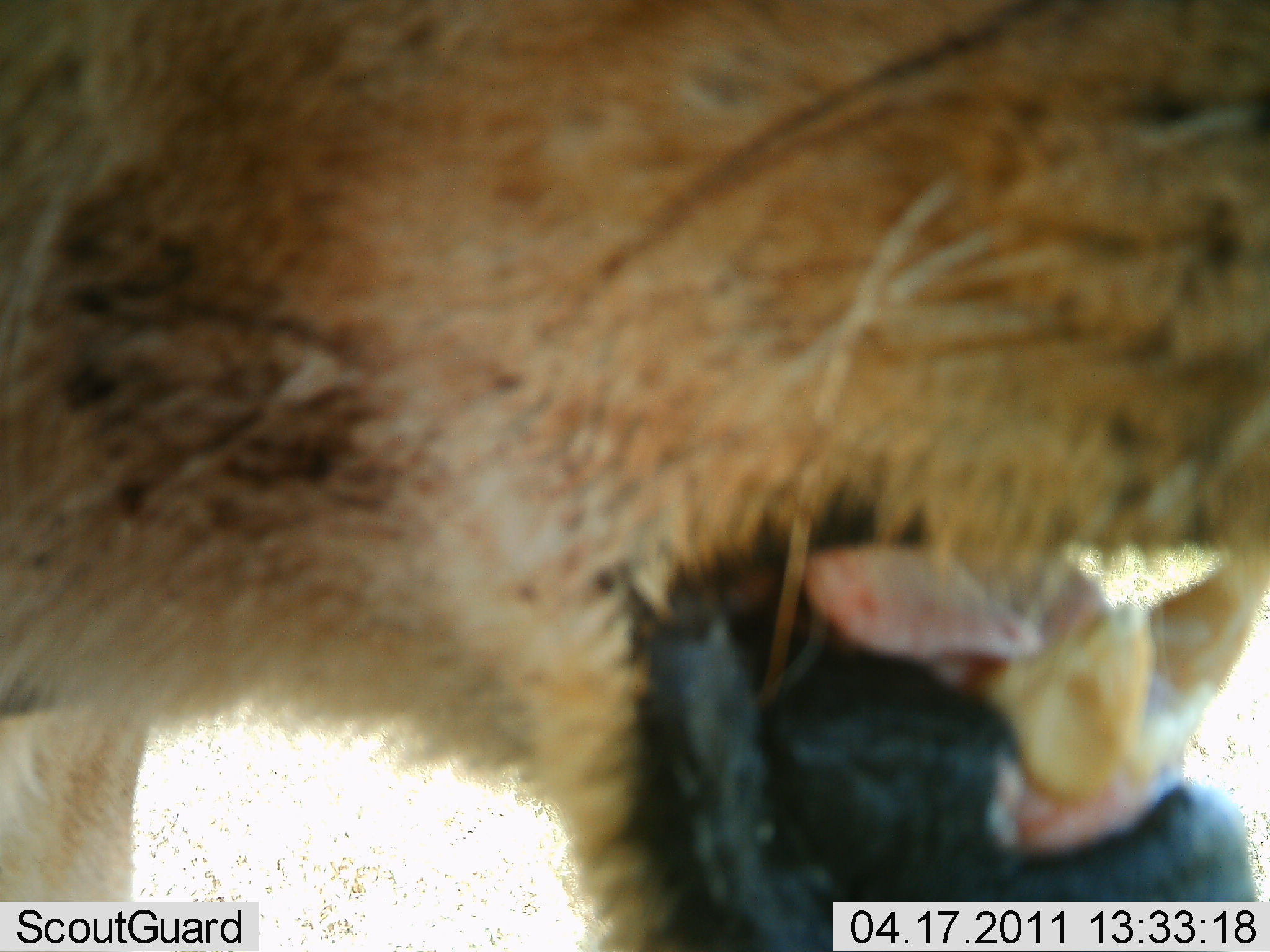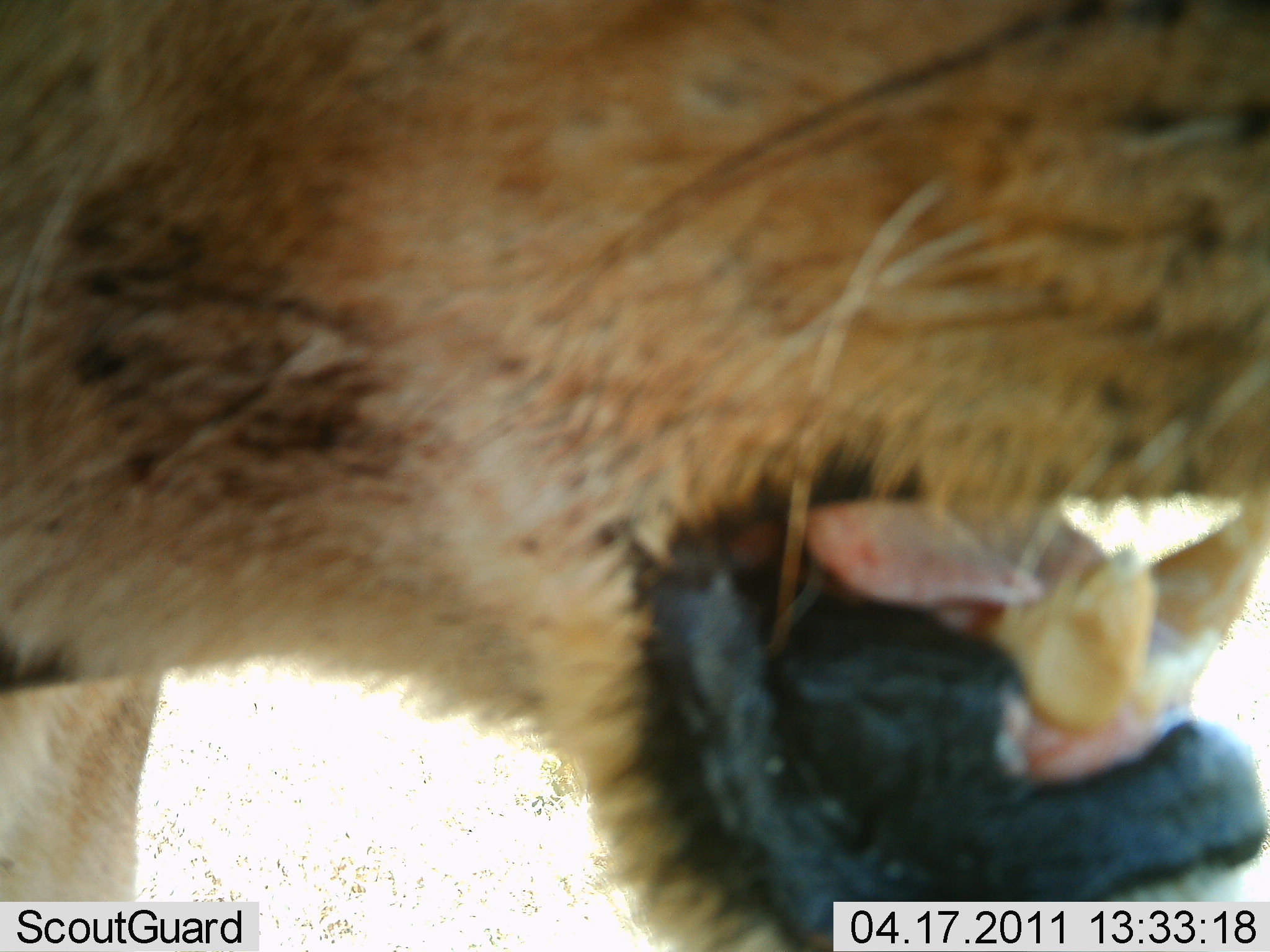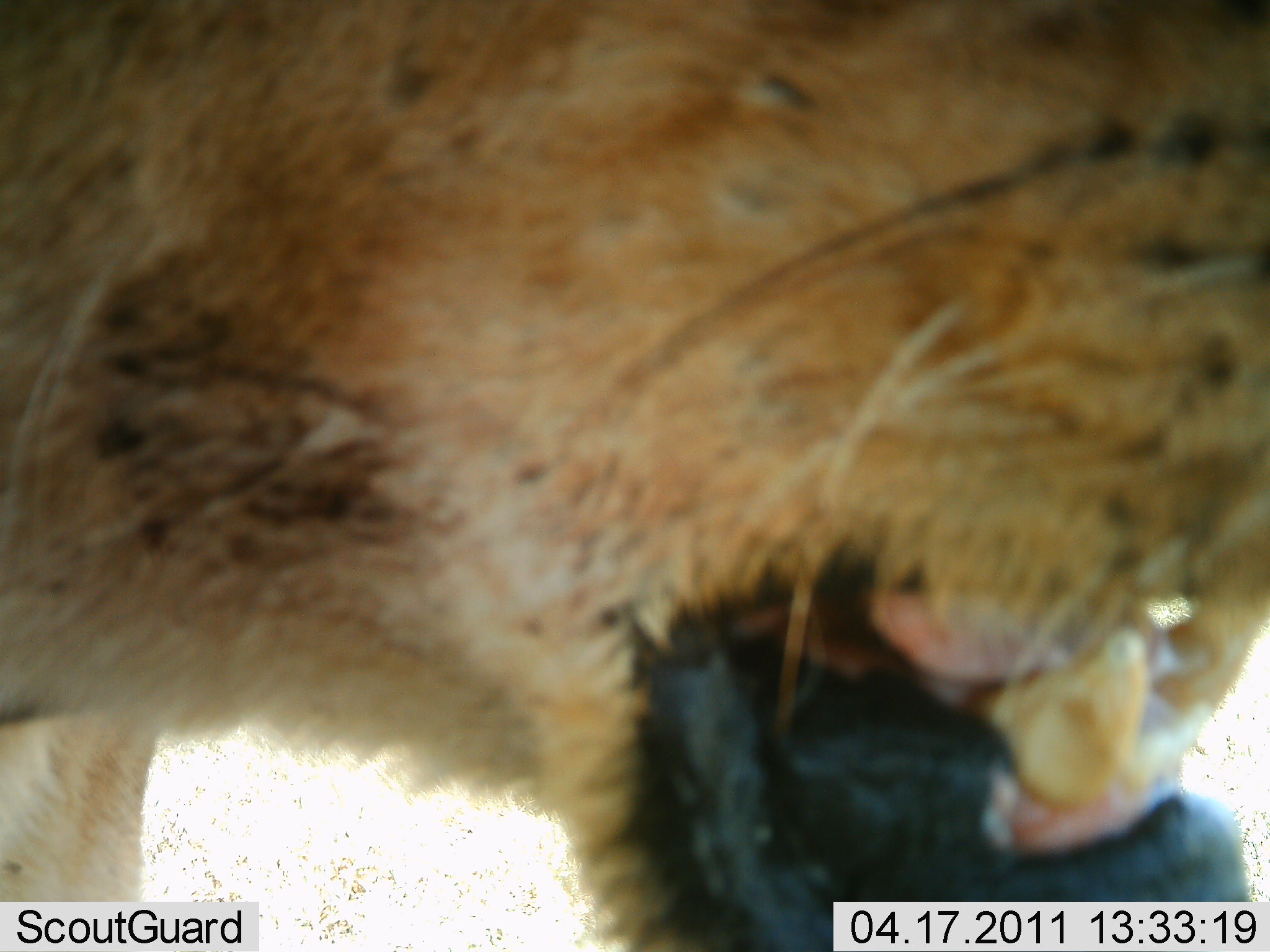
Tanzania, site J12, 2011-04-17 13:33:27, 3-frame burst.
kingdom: Animalia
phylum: Chordata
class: Mammalia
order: Carnivora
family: Felidae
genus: Panthera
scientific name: Panthera leo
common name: lion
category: lionfemale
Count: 1.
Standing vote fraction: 92%.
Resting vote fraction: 0%.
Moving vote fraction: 8%.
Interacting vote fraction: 0%.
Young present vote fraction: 0%.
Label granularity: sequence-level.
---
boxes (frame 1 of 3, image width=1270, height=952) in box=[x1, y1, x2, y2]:
animal: box=[1, 0, 1267, 950]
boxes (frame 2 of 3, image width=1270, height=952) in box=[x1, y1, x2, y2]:
animal: box=[3, 2, 1267, 949]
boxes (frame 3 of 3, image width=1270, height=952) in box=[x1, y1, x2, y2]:
animal: box=[0, 0, 1269, 951]